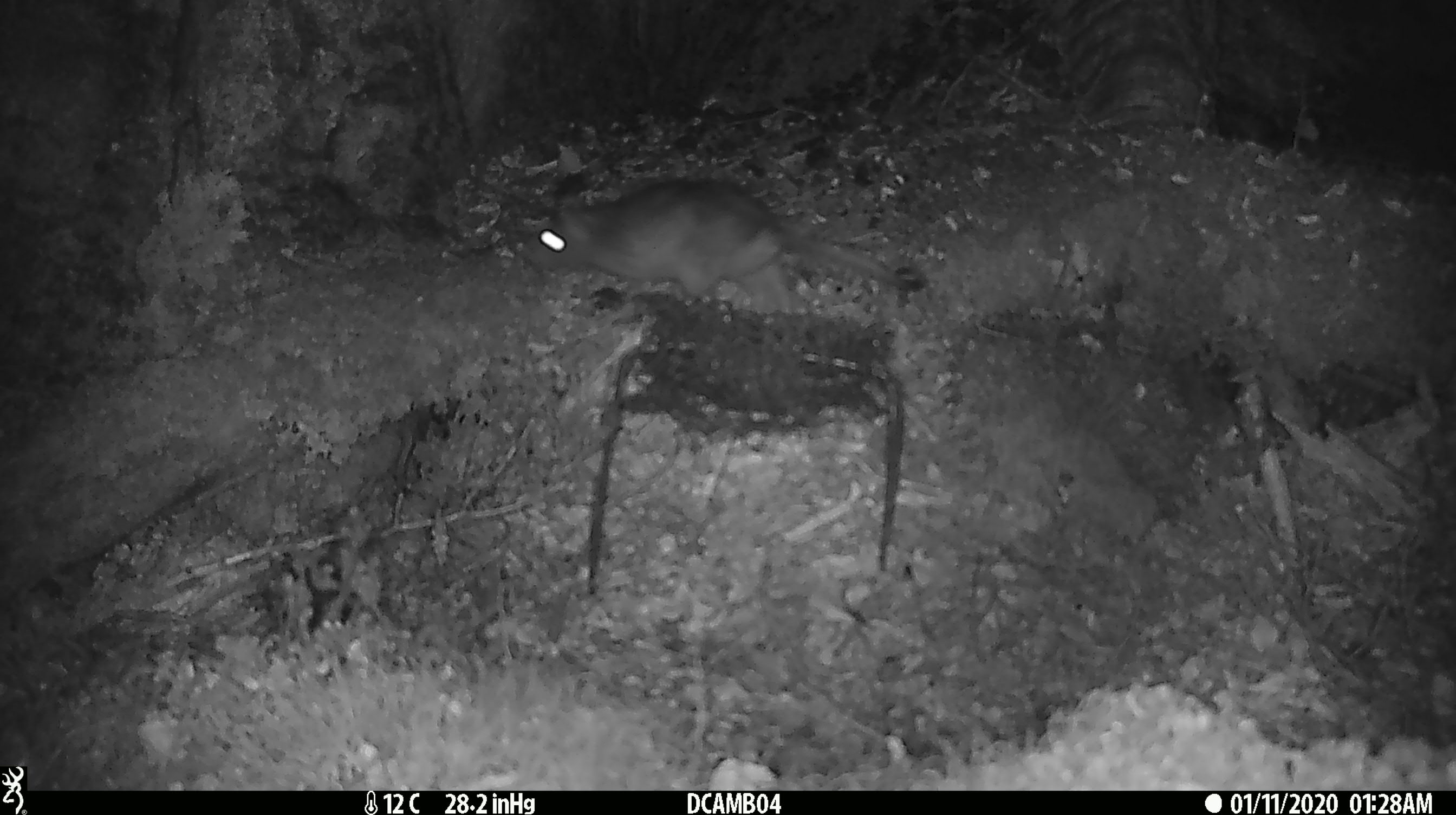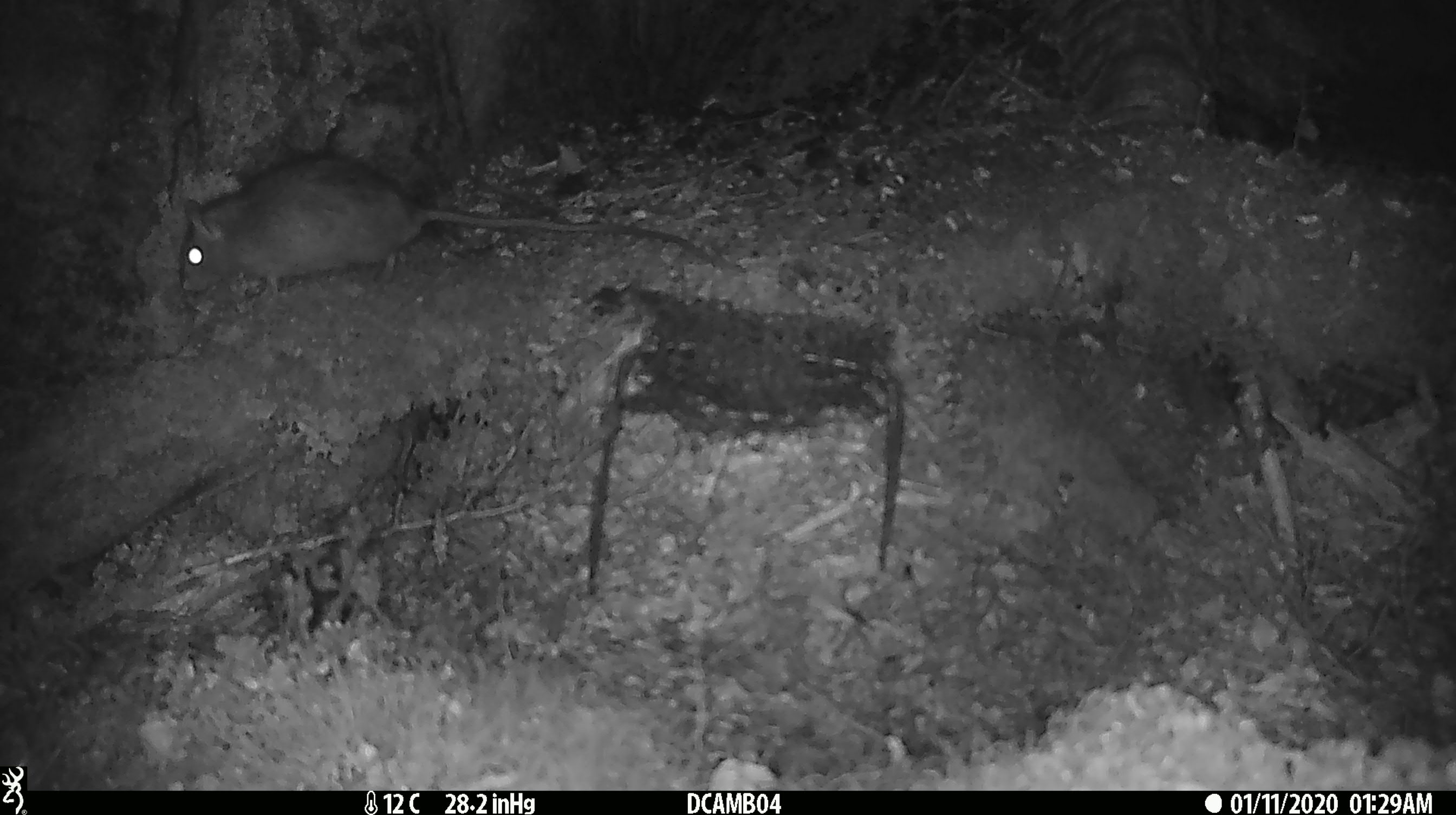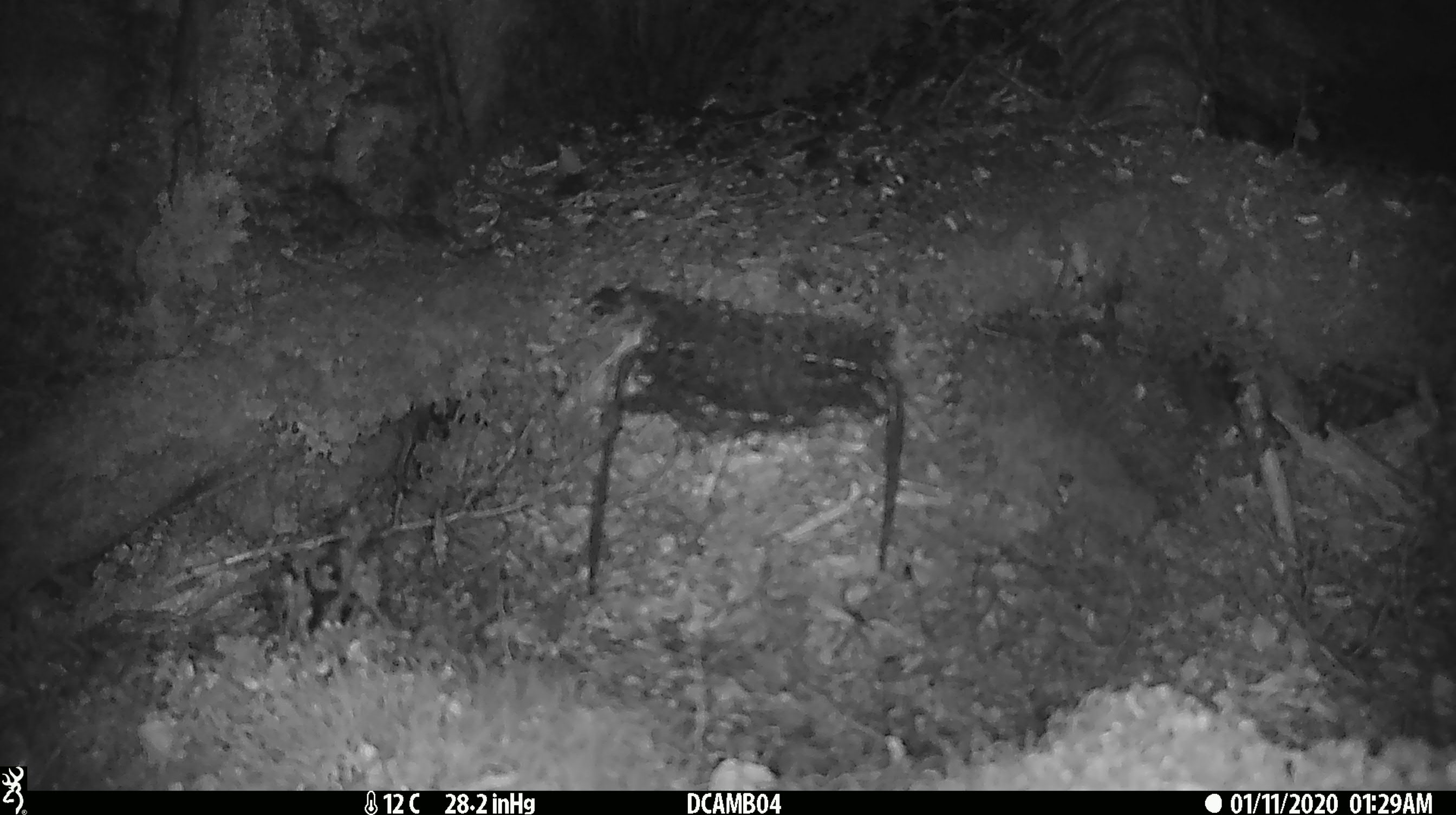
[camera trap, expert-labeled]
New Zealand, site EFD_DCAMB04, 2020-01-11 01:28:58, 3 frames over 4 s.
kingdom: Animalia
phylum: Chordata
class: Mammalia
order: Rodentia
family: Muridae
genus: Rattus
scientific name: Rattus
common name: rat